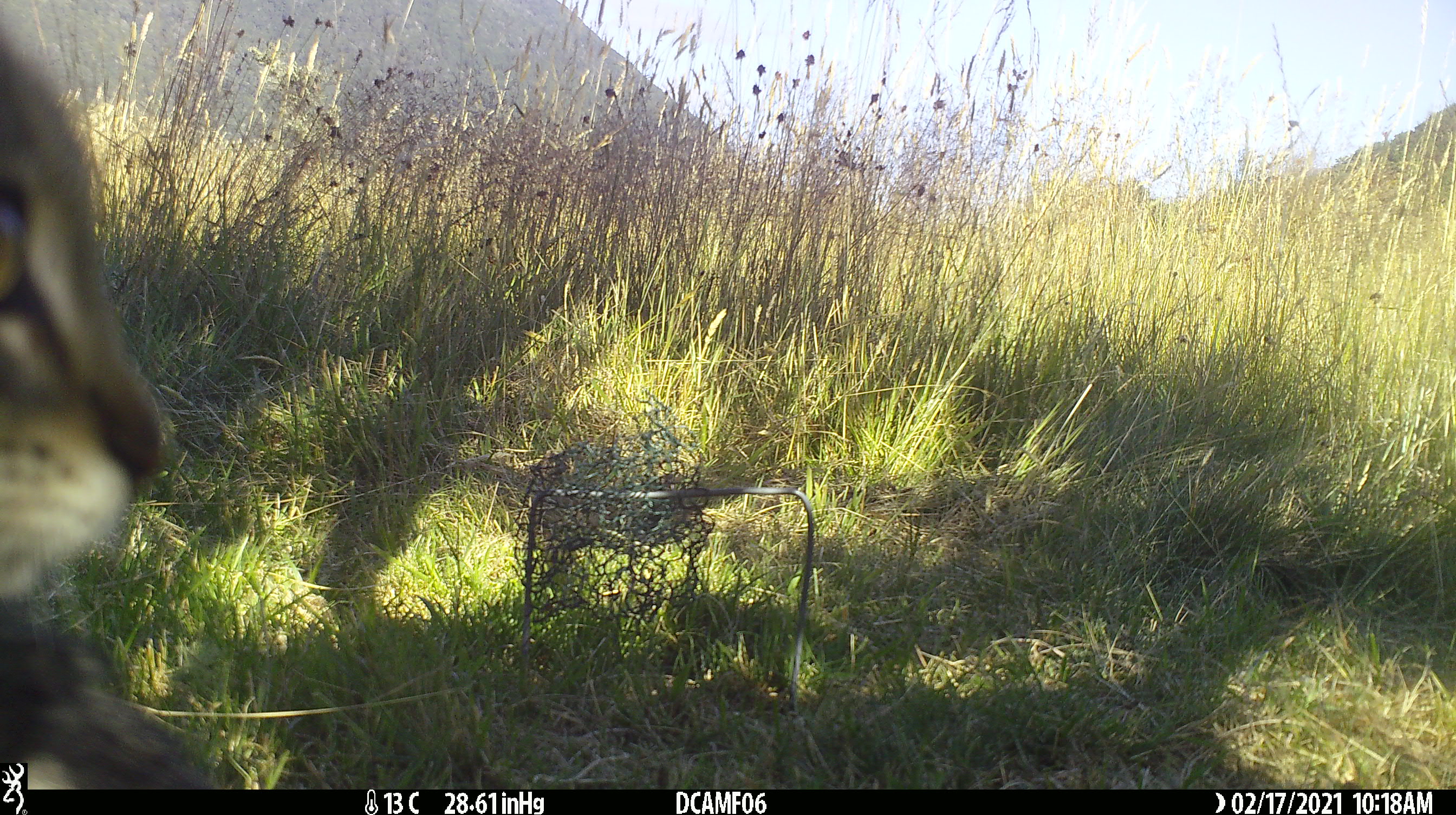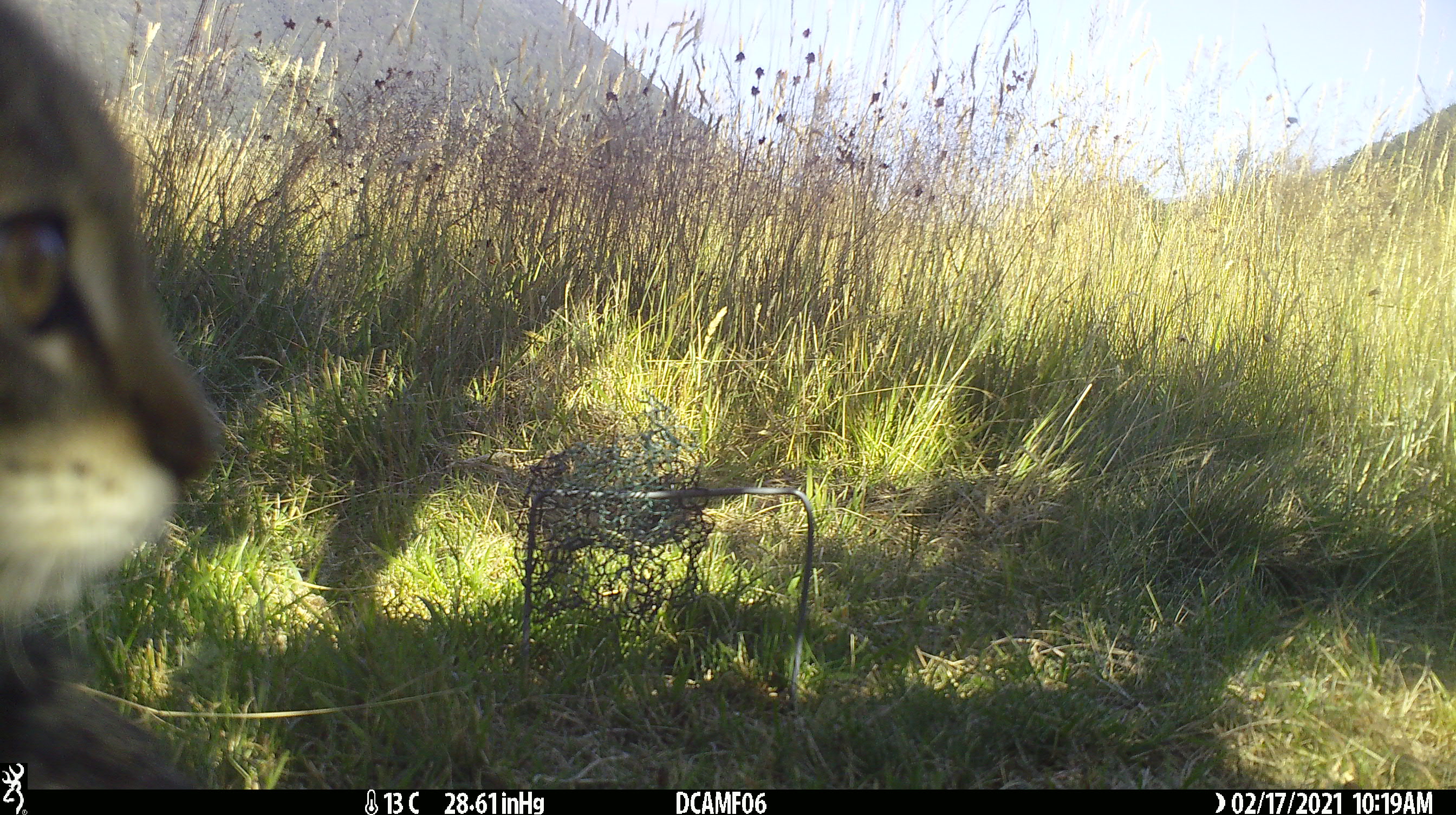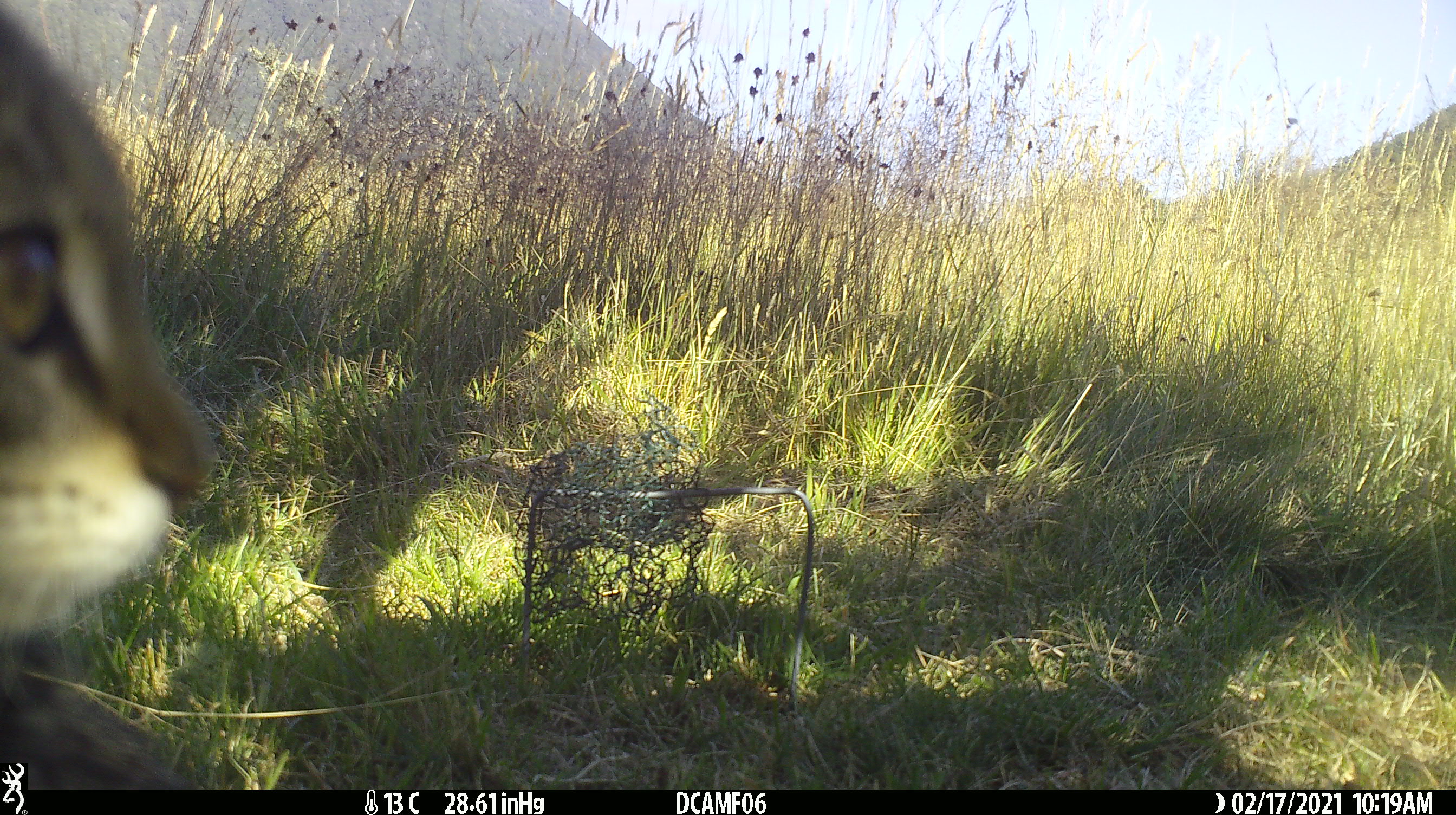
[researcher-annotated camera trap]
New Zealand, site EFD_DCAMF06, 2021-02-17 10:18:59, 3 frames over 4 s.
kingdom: Animalia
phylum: Chordata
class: Mammalia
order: Carnivora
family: Felidae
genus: Felis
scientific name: Felis catus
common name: domestic cat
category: cat